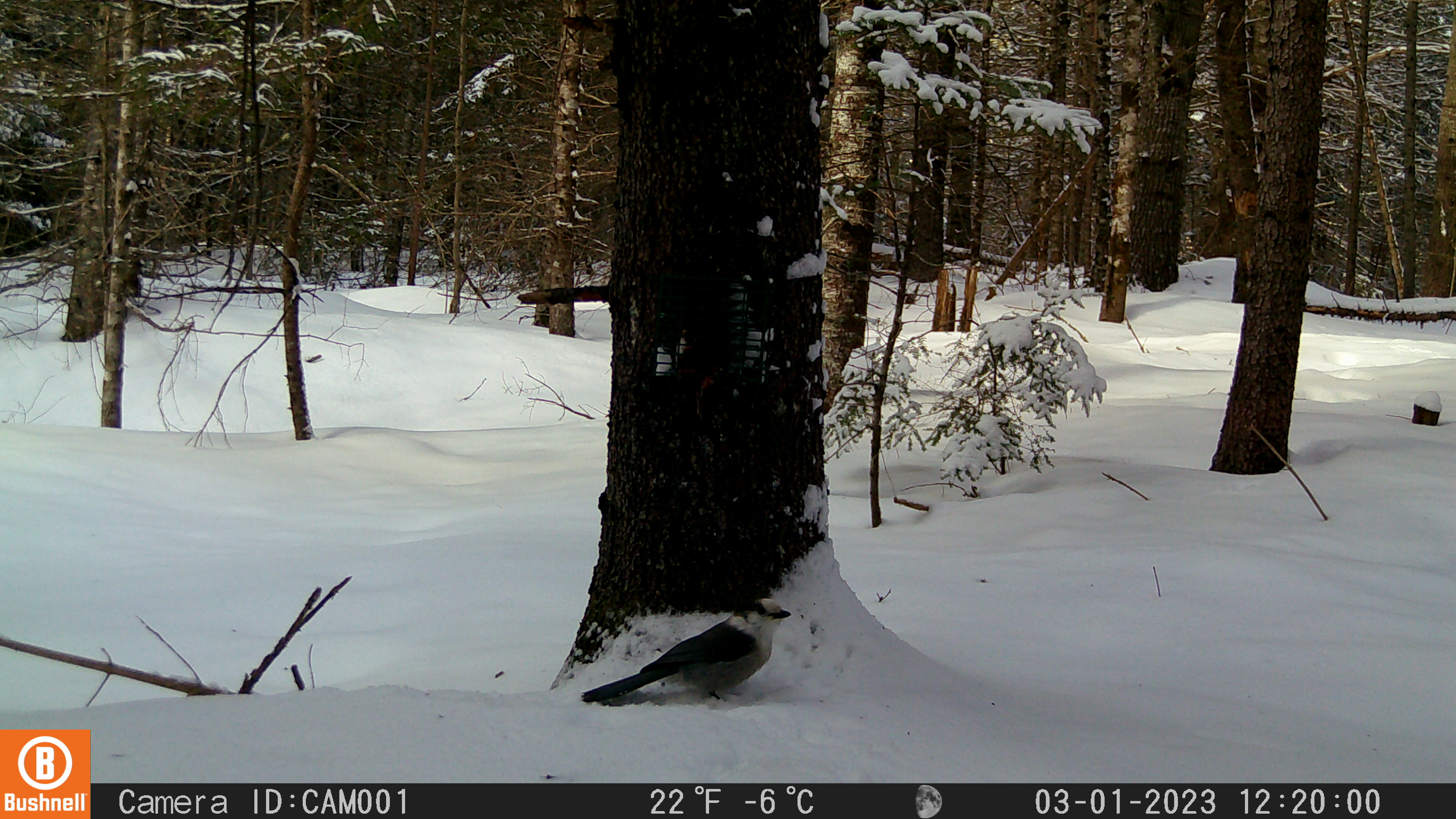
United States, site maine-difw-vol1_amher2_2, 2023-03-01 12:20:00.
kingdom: Animalia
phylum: Chordata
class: Aves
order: Passeriformes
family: Corvidae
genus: Perisoreus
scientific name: Perisoreus canadensis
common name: canada jay